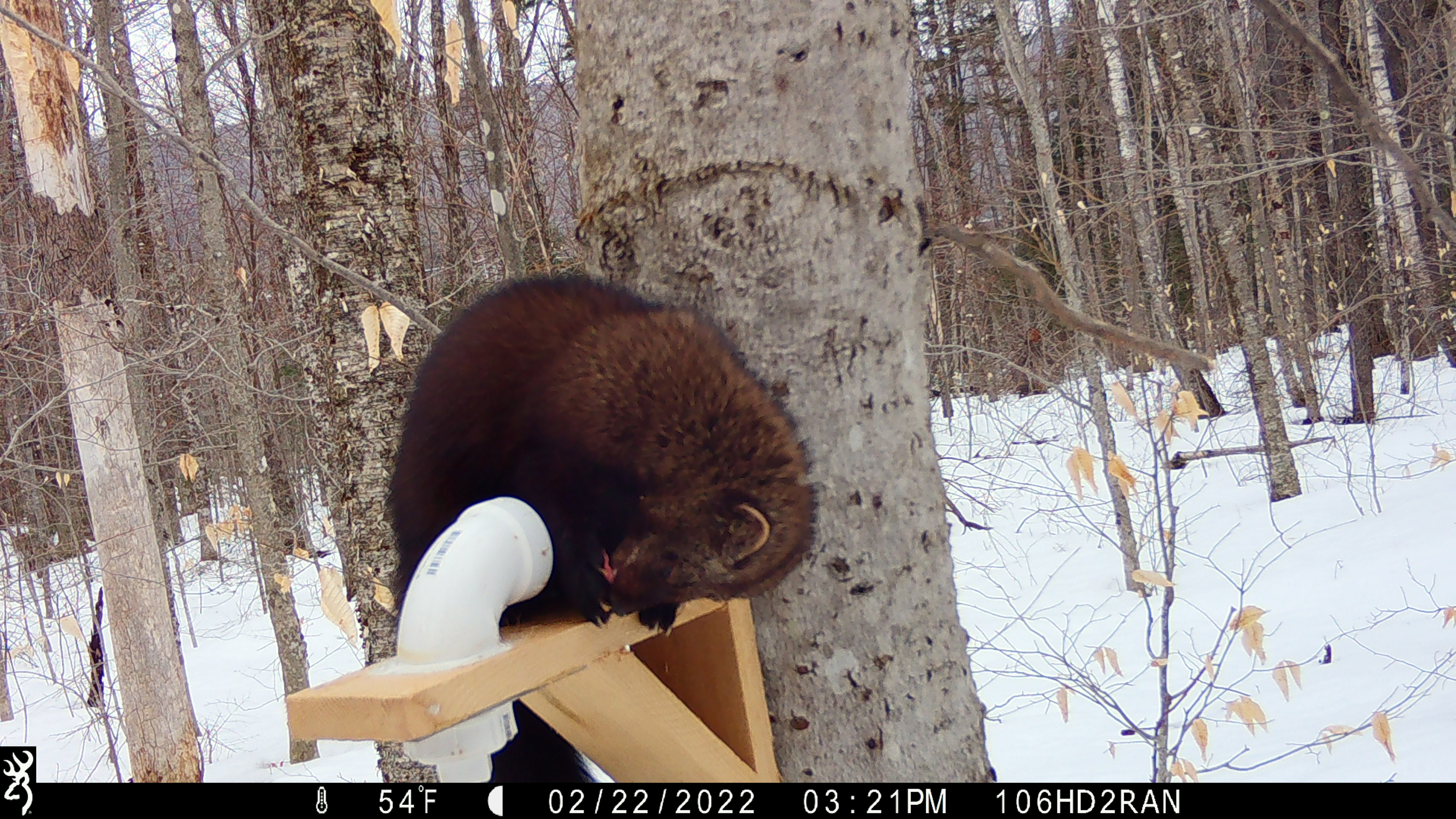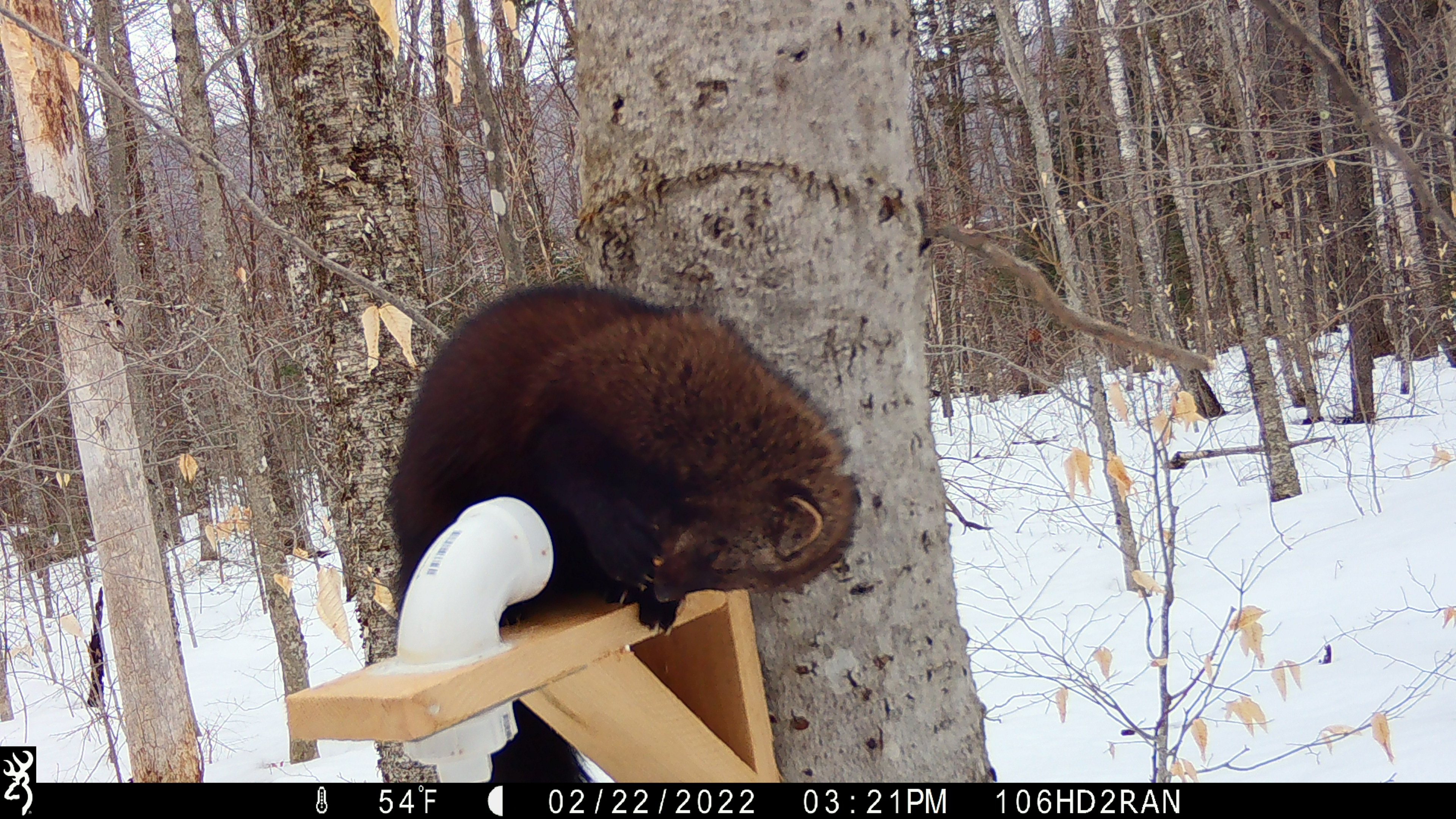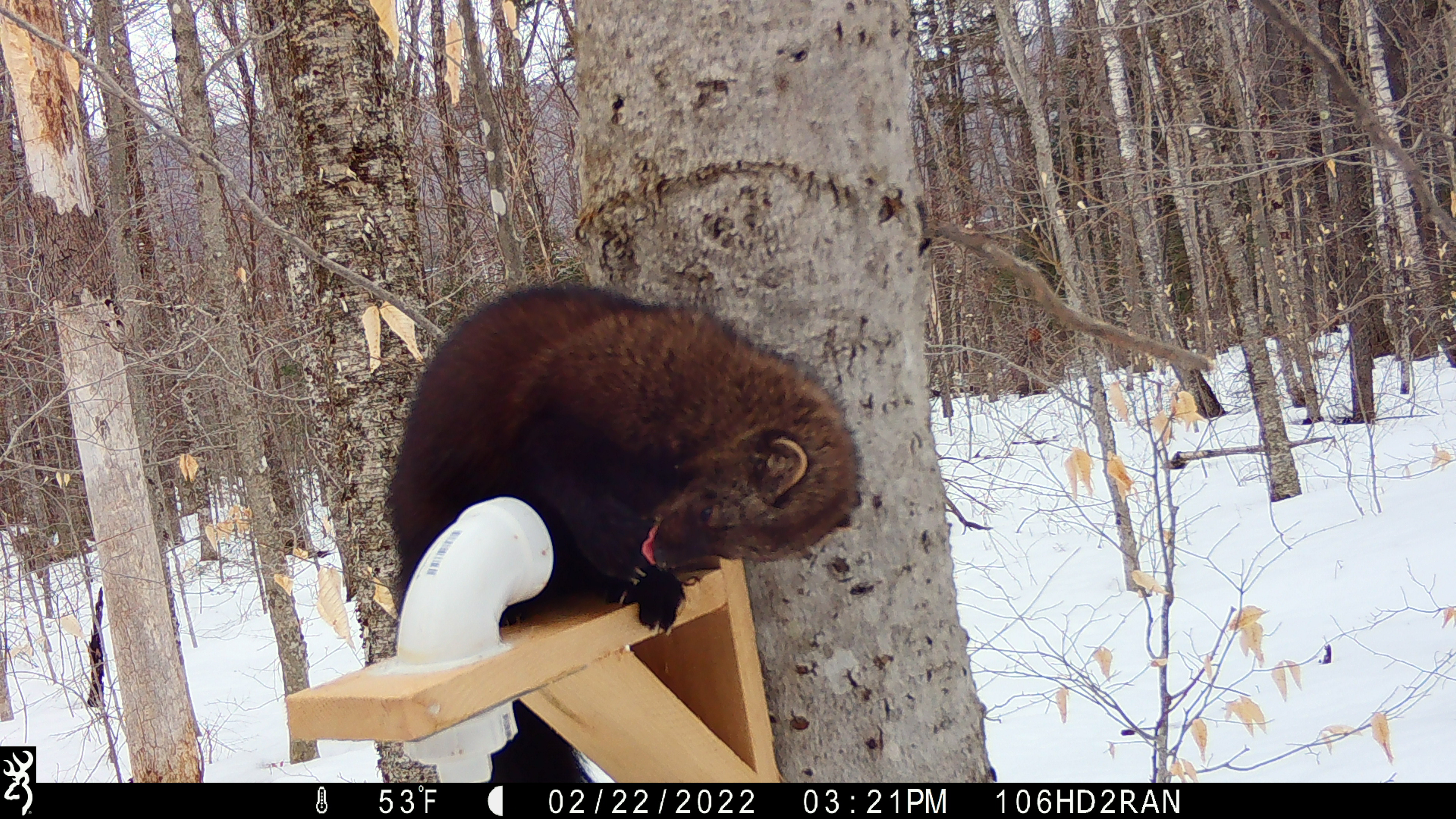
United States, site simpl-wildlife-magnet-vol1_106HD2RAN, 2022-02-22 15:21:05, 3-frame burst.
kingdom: Animalia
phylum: Chordata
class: Mammalia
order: Carnivora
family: Mustelidae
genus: Pekania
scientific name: Pekania pennanti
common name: fisher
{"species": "fisher (Pekania pennanti)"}